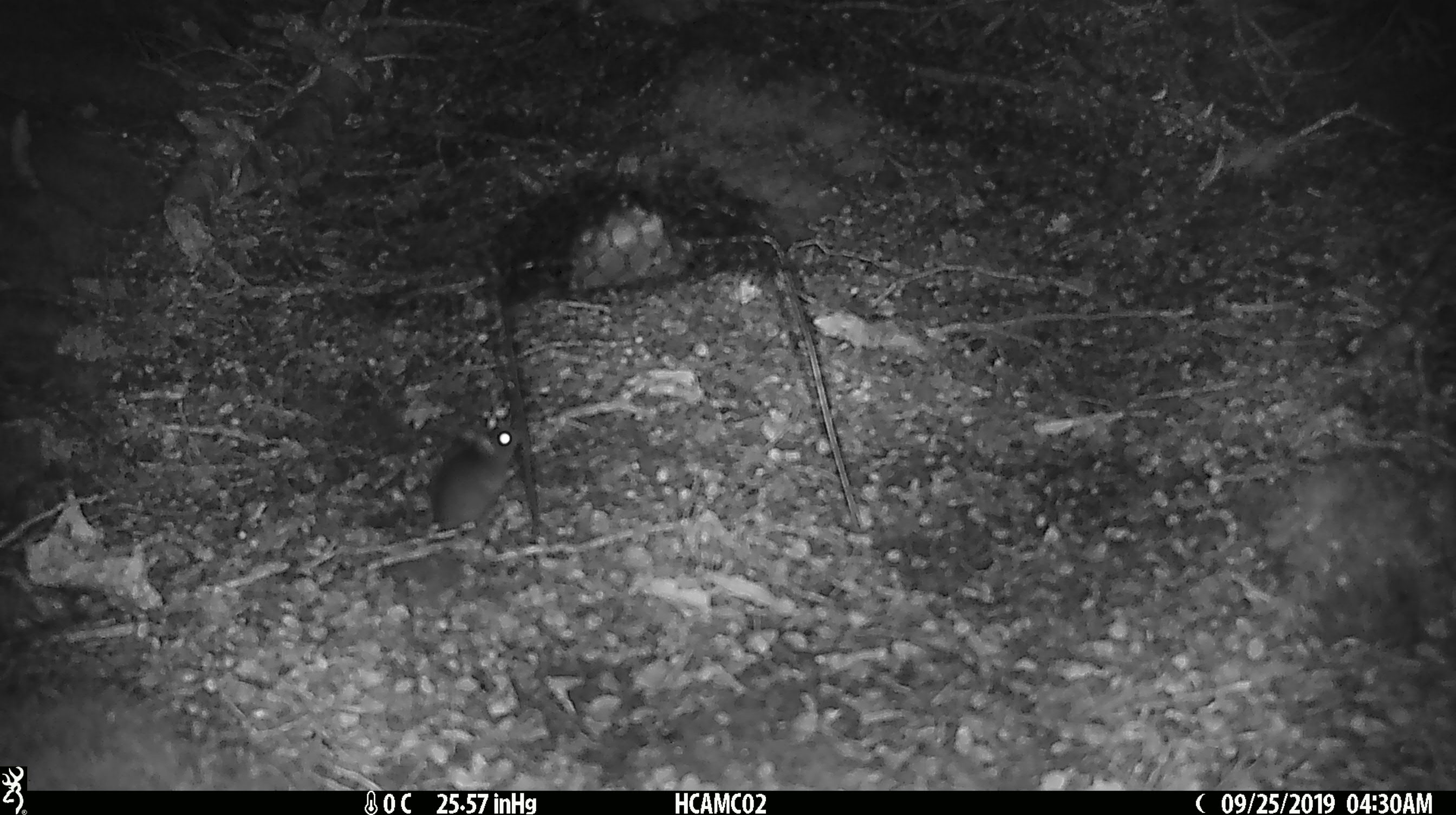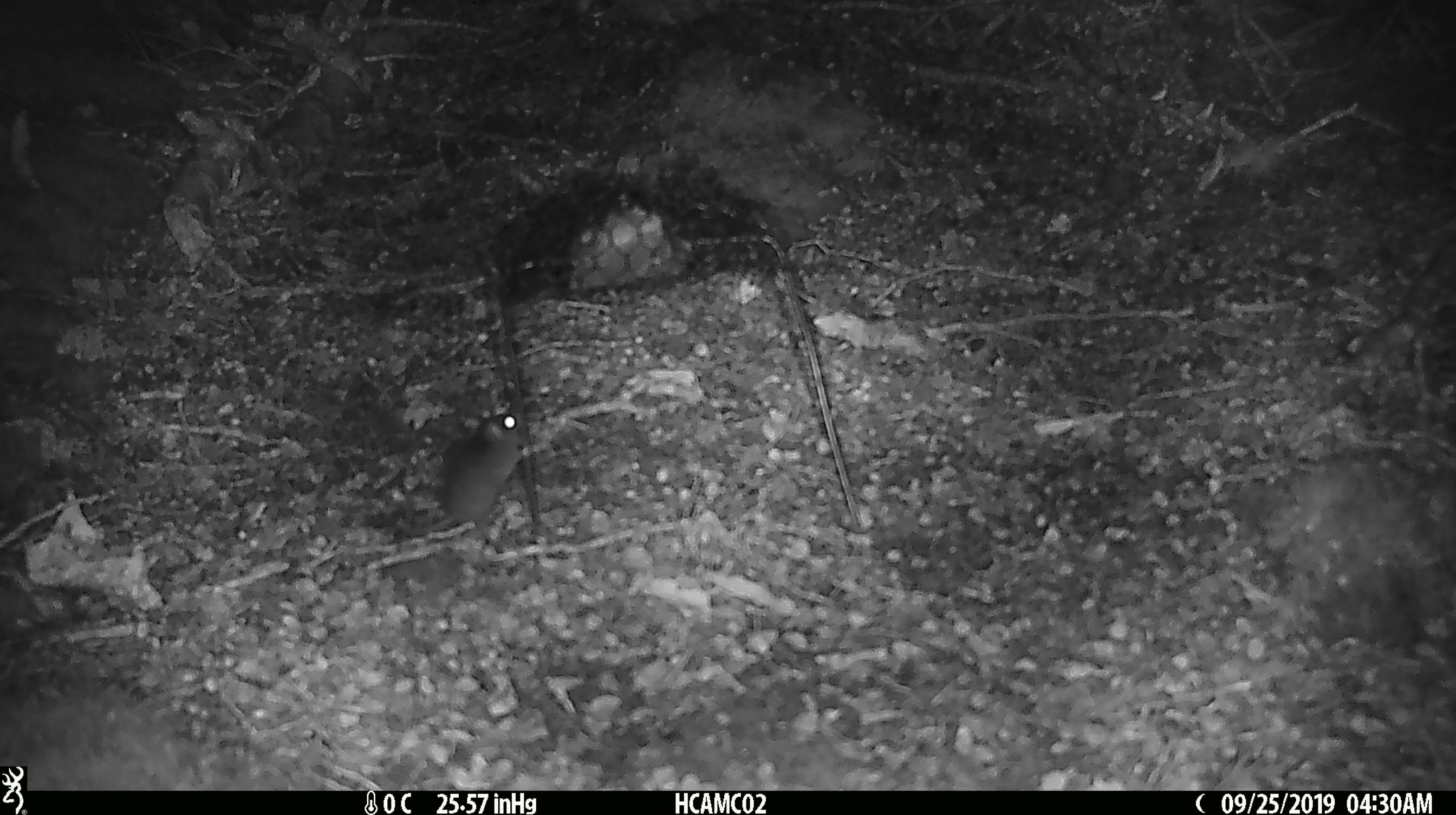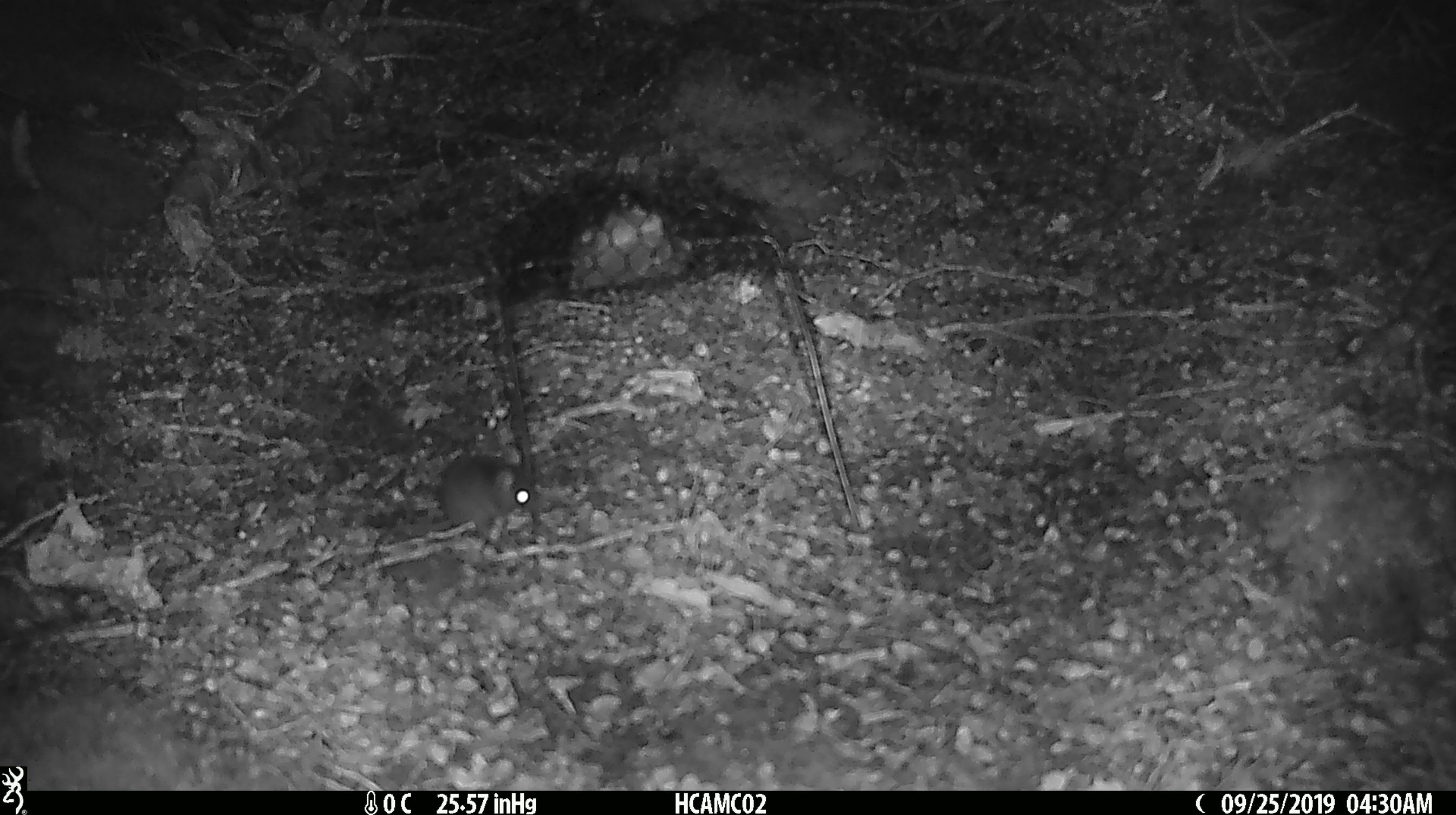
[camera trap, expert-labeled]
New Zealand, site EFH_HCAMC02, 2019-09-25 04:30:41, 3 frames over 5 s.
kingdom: Animalia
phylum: Chordata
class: Mammalia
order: Rodentia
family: Muridae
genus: Mus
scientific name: Mus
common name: mouse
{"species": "mouse (Mus)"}